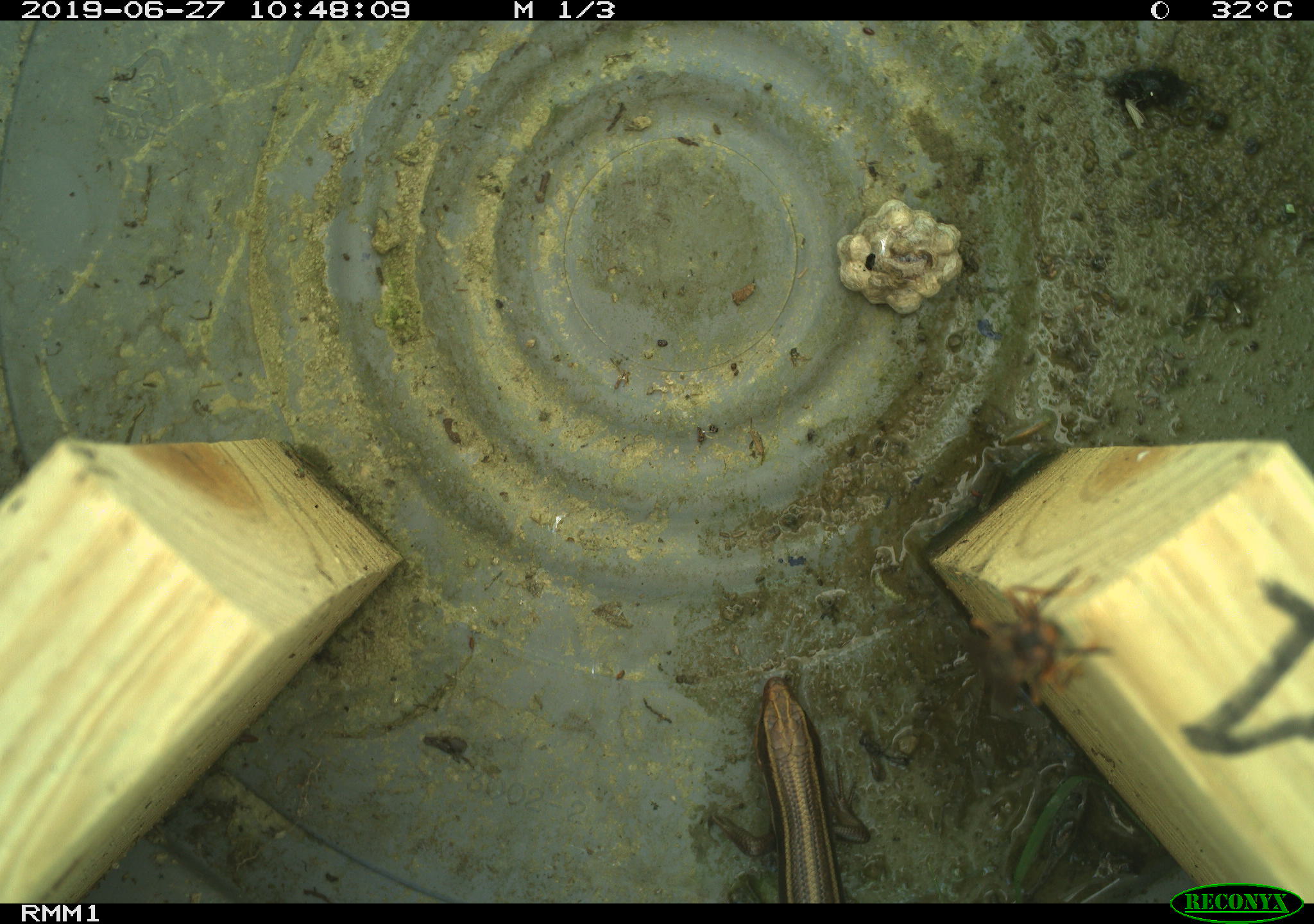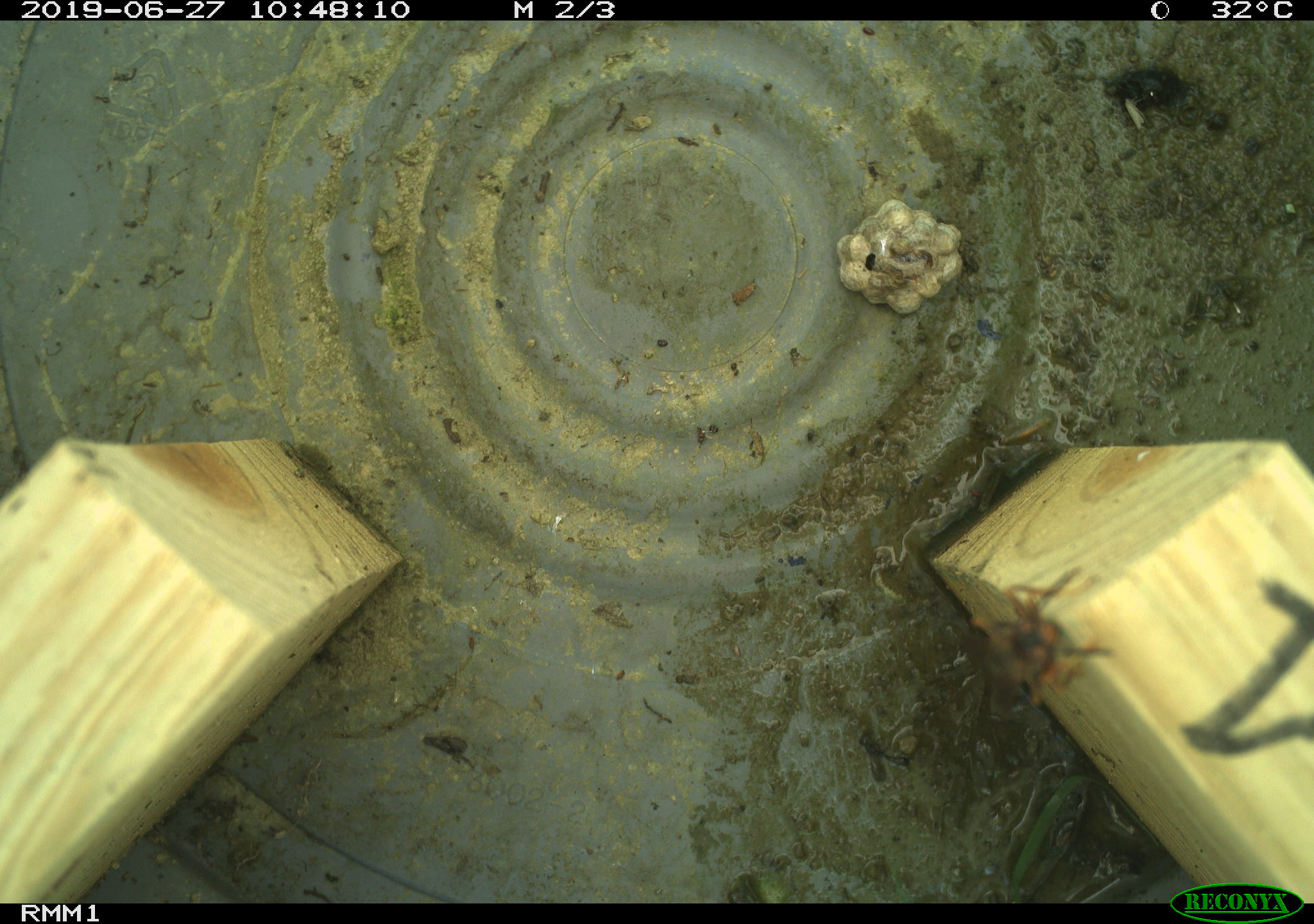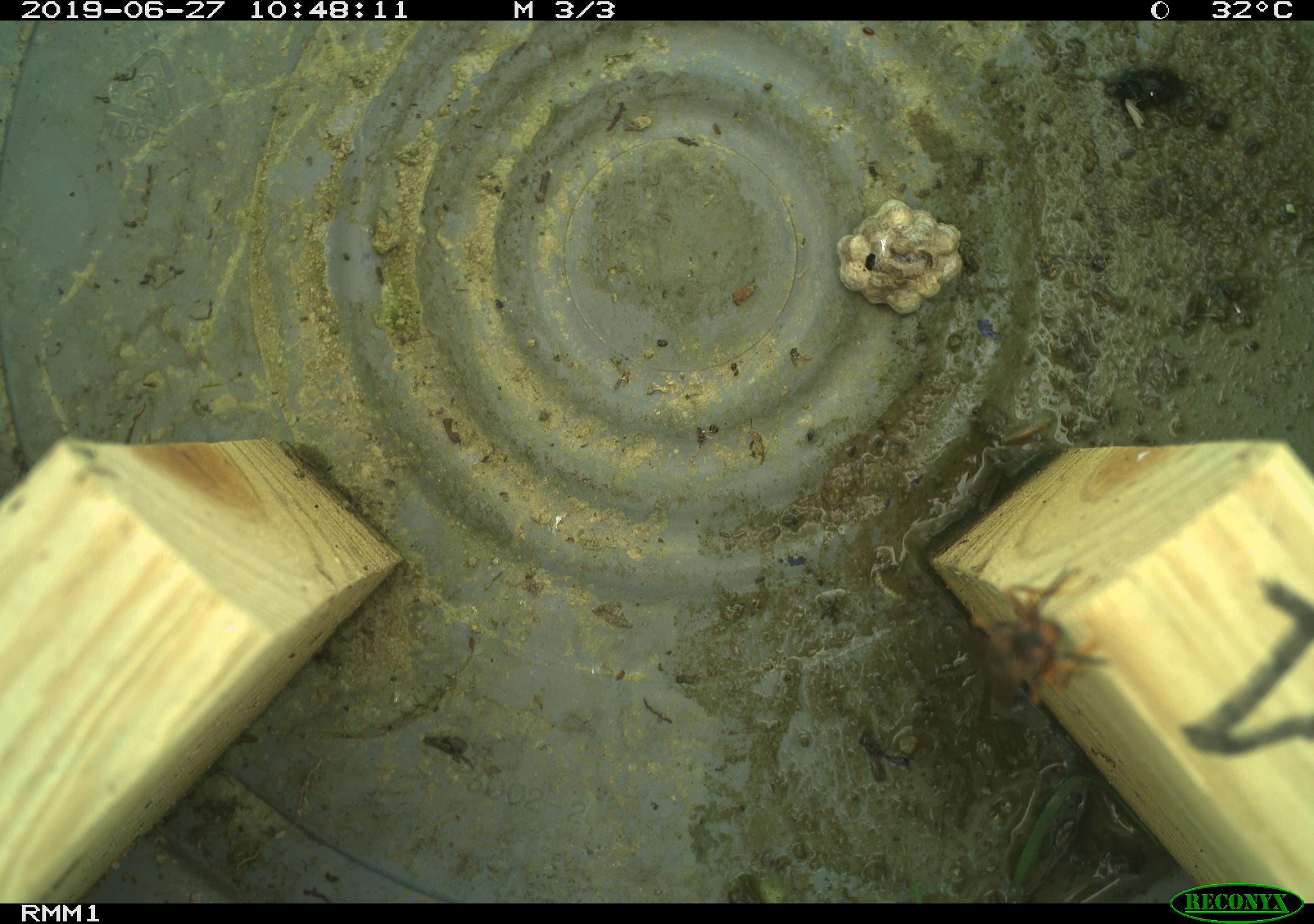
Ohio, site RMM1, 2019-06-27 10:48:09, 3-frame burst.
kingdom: Animalia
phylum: Chordata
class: Reptilia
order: Squamata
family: Scincidae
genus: Plestiodon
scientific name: Plestiodon fasciatus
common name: common five-lined skink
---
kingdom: Animalia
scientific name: Animalia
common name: animal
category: invertebrate